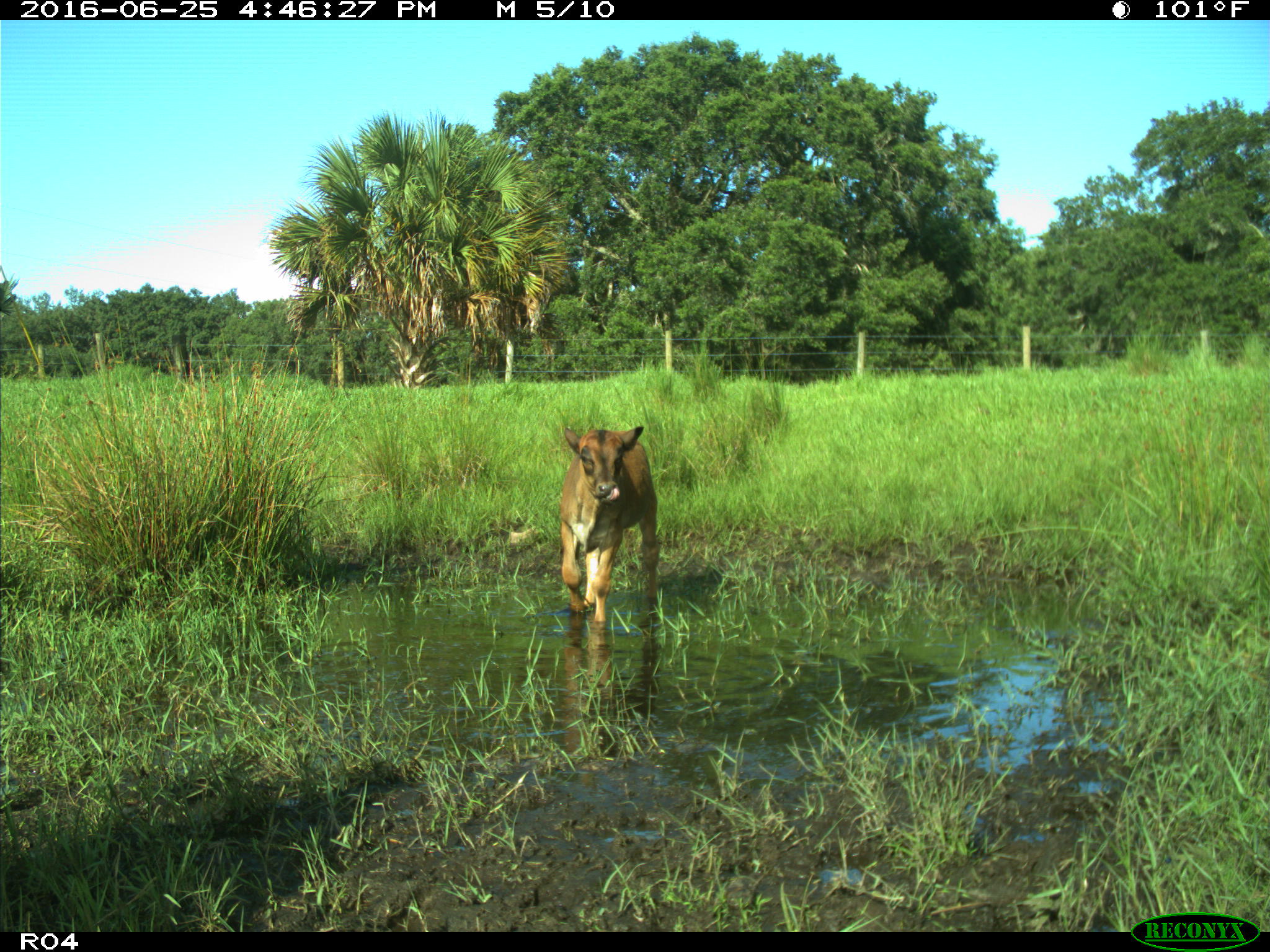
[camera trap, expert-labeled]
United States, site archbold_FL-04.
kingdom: Animalia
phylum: Chordata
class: Mammalia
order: Artiodactyla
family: Bovidae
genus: Bos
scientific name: Bos taurus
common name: domestic cow